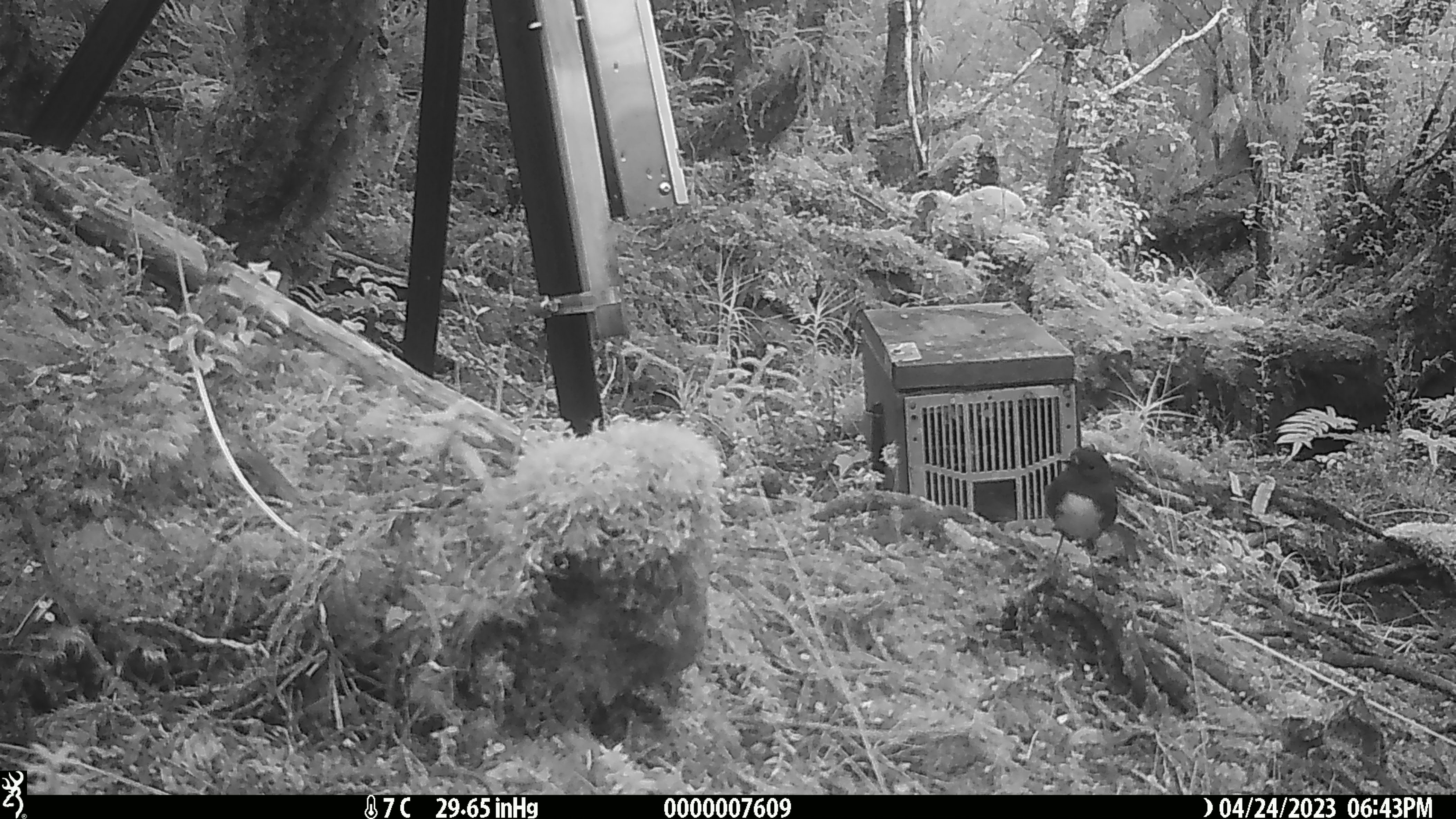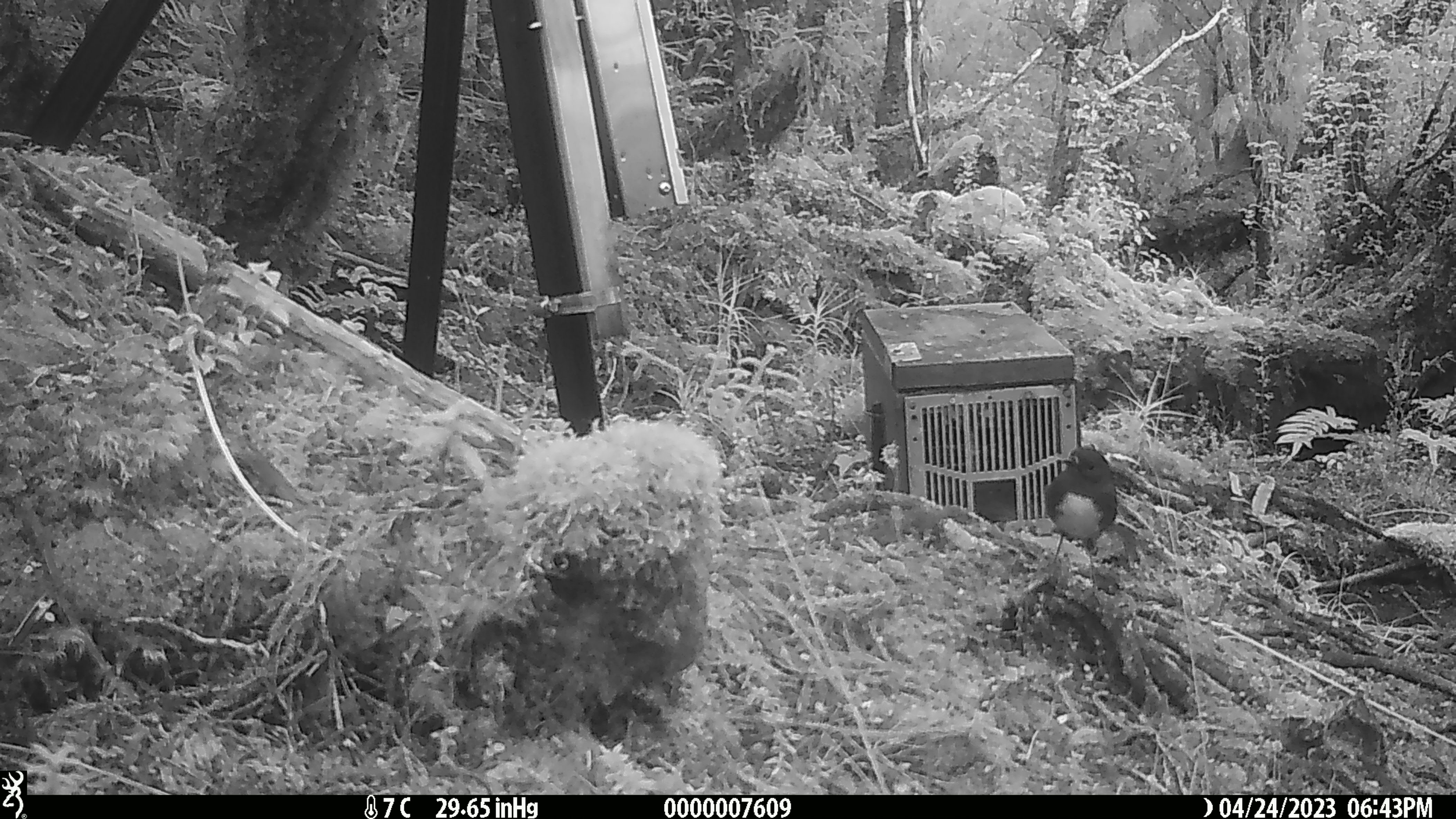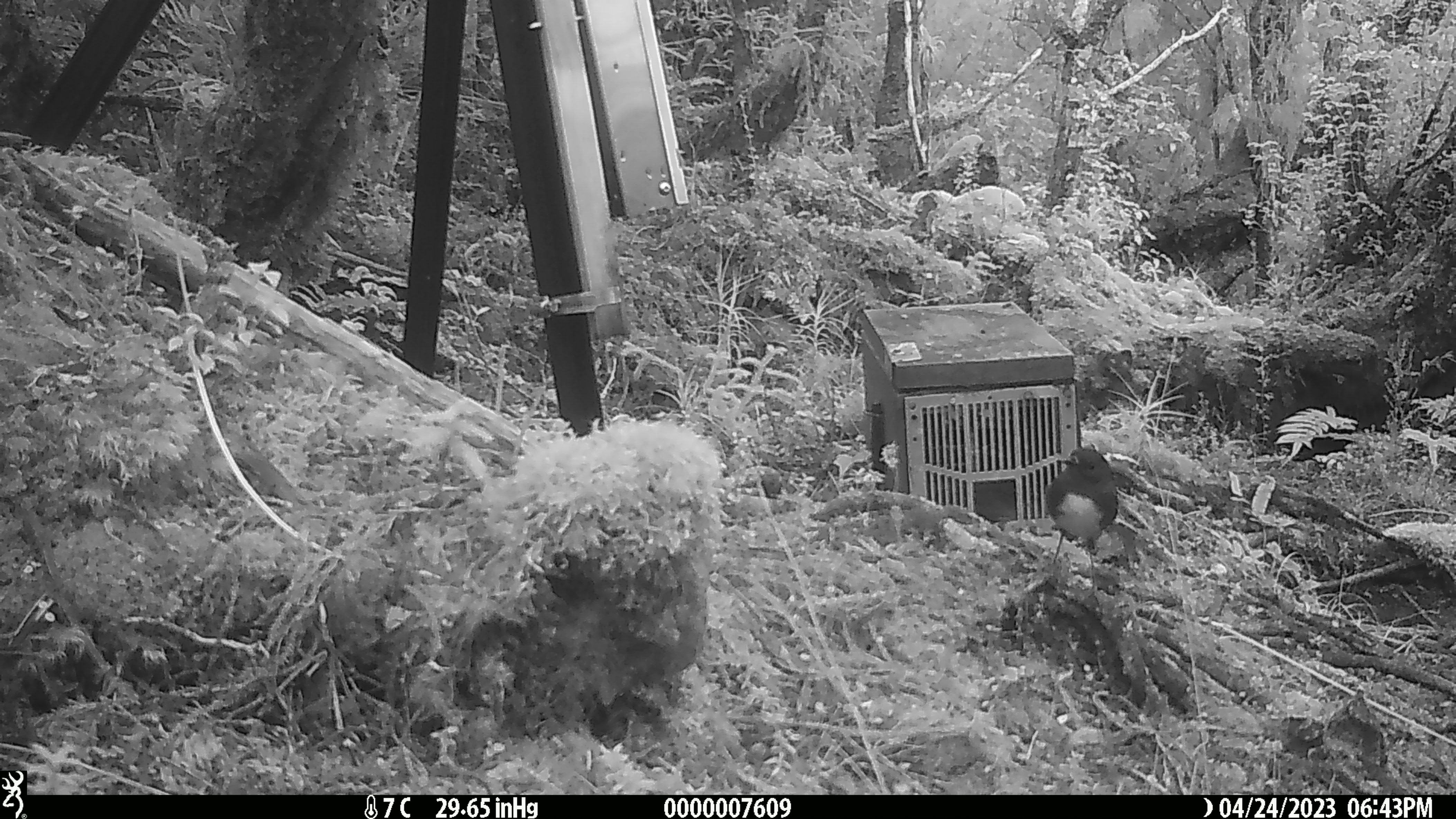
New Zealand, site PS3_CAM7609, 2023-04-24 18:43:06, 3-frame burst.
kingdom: Animalia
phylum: Chordata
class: Aves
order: Passeriformes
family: Petroicidae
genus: Petroica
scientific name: Petroica australis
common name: new zealand robin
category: robin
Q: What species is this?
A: Robin (new zealand robin) (Petroica australis).